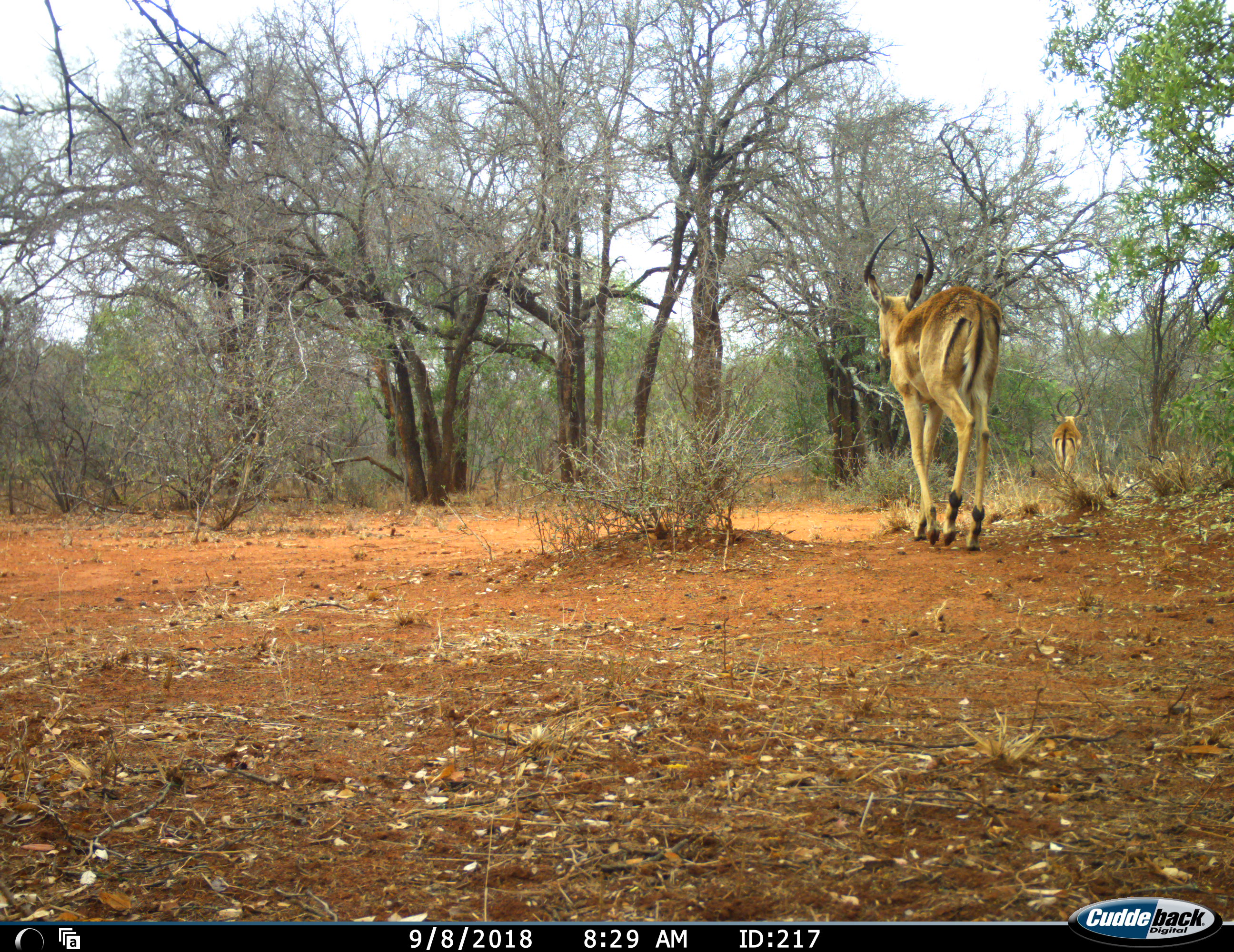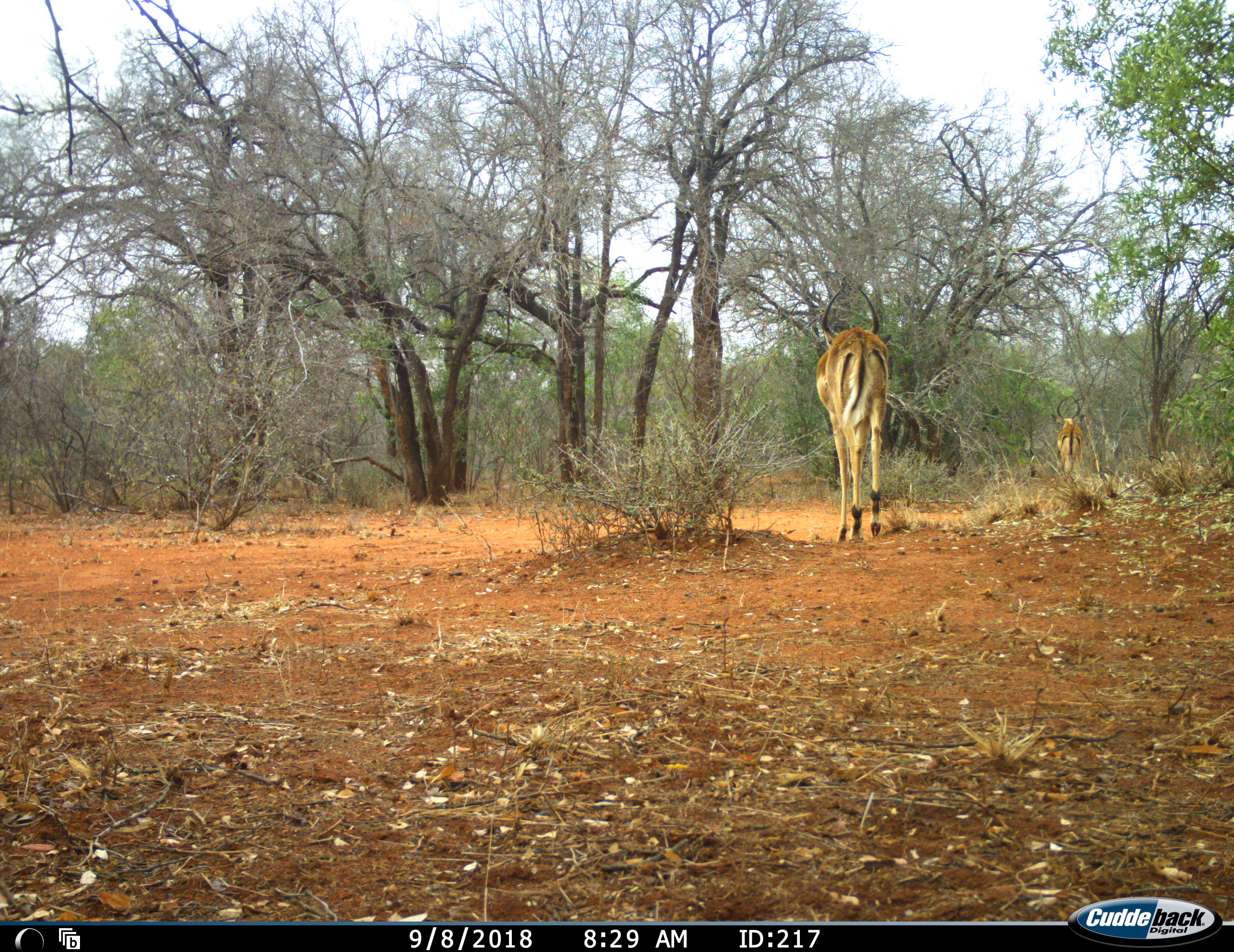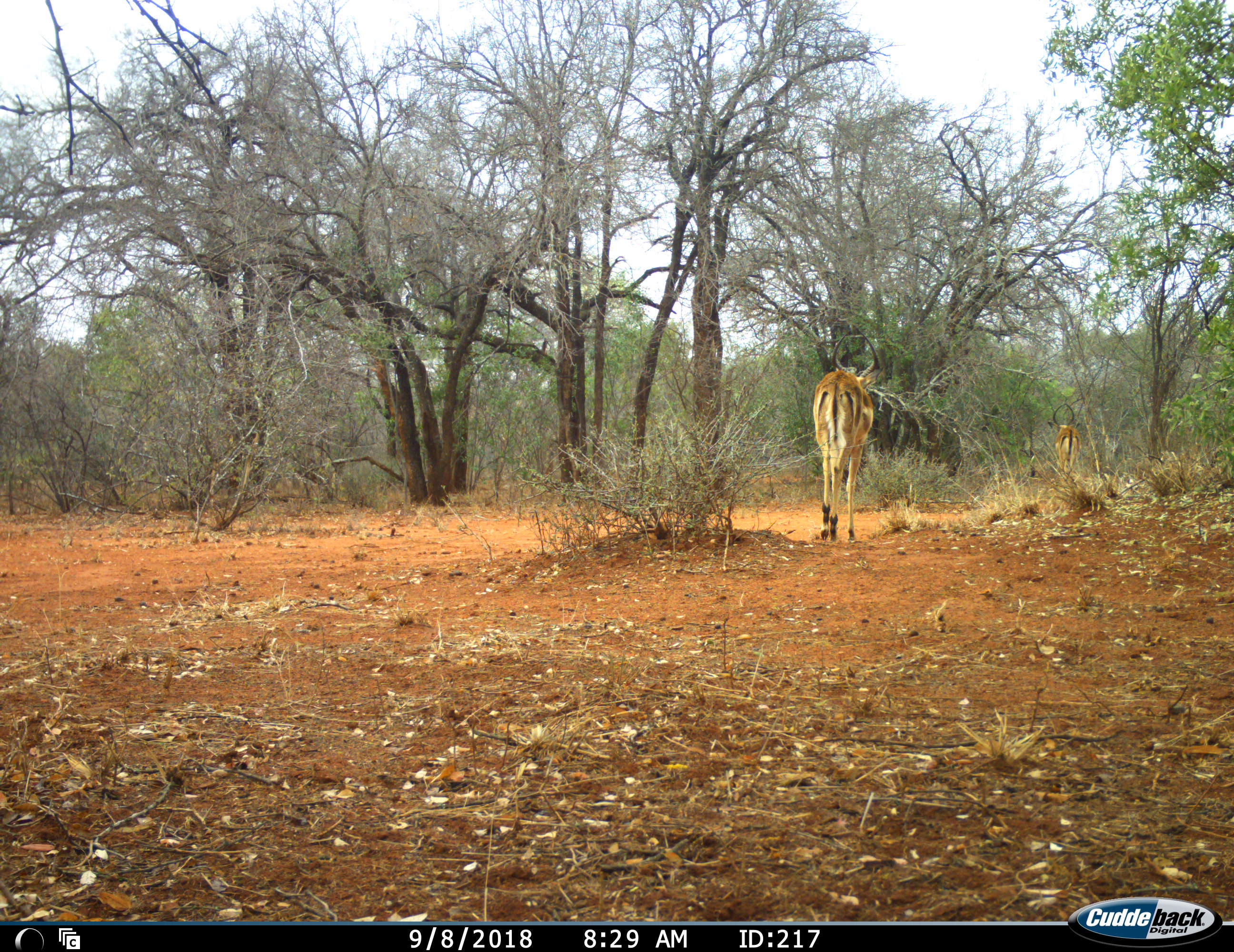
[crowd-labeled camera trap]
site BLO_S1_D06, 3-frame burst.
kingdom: Animalia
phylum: Chordata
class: Mammalia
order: Artiodactyla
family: Bovidae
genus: Aepyceros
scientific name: Aepyceros melampus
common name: impala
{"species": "impala (Aepyceros melampus)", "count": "2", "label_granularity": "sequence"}